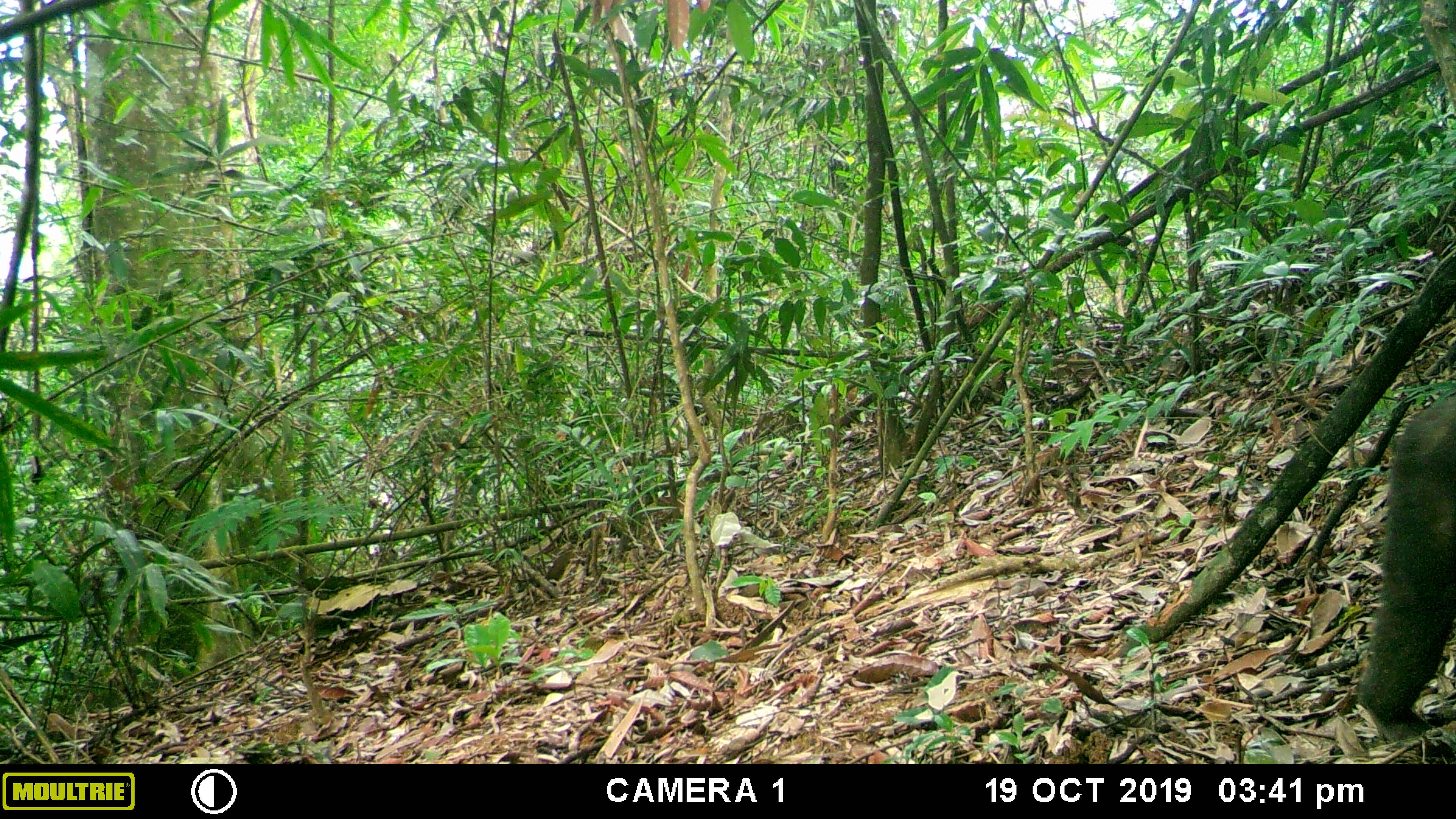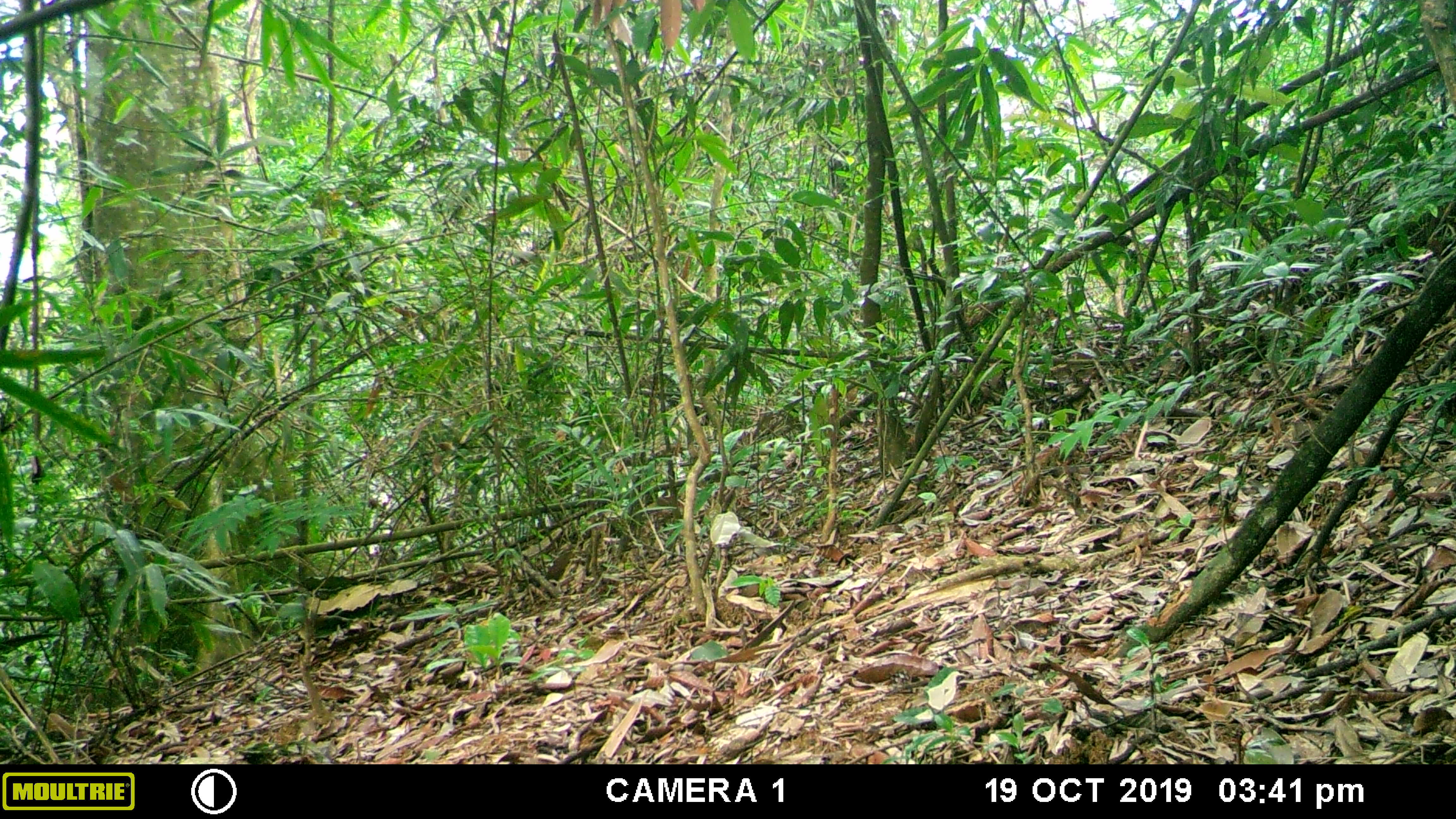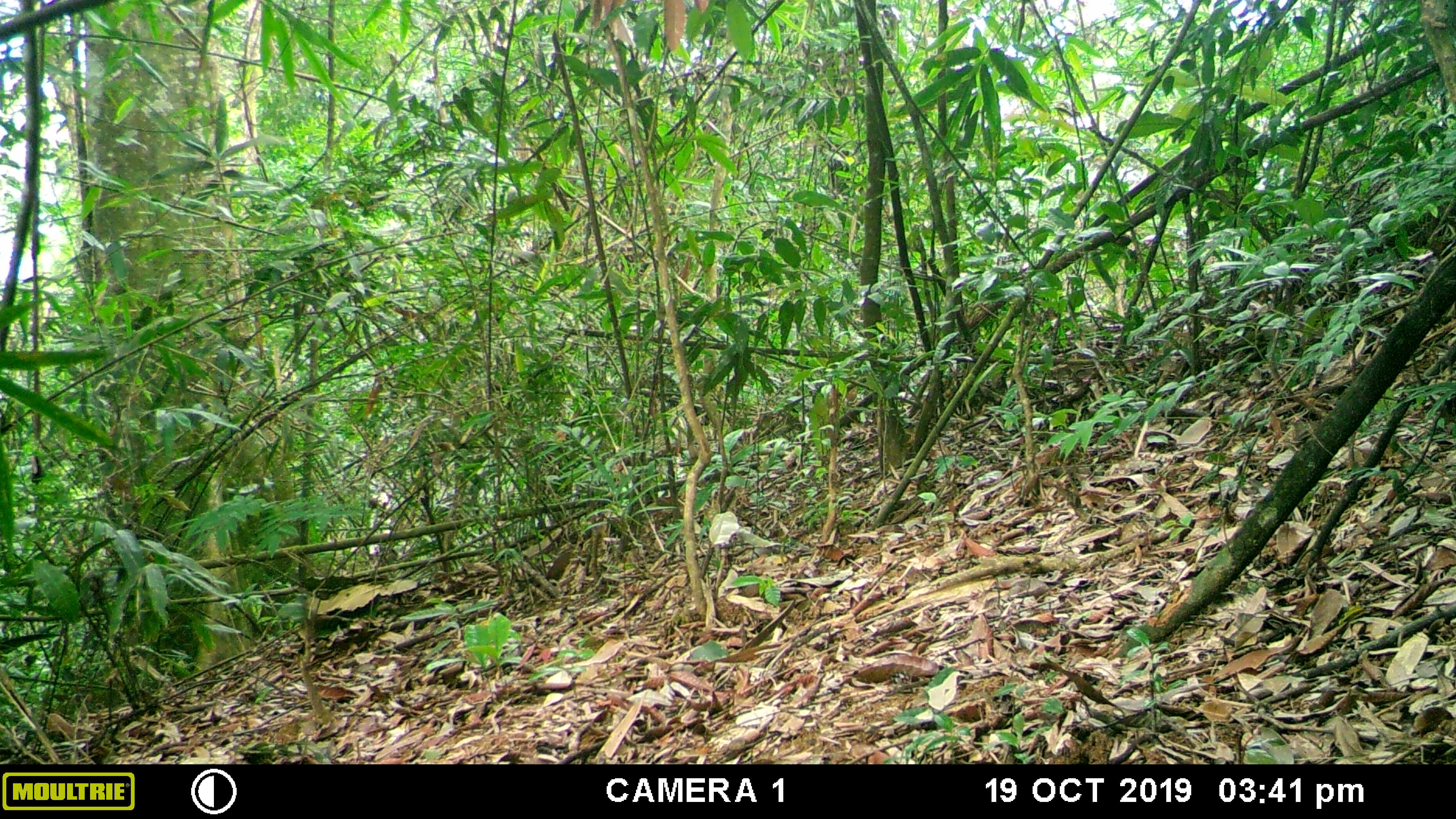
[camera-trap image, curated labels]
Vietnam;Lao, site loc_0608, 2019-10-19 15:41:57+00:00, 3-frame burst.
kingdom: Animalia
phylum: Chordata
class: Mammalia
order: Primates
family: Cercopithecidae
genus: Macaca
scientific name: Macaca arctoides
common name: stump-tailed macaque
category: stump tailed macaque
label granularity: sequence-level